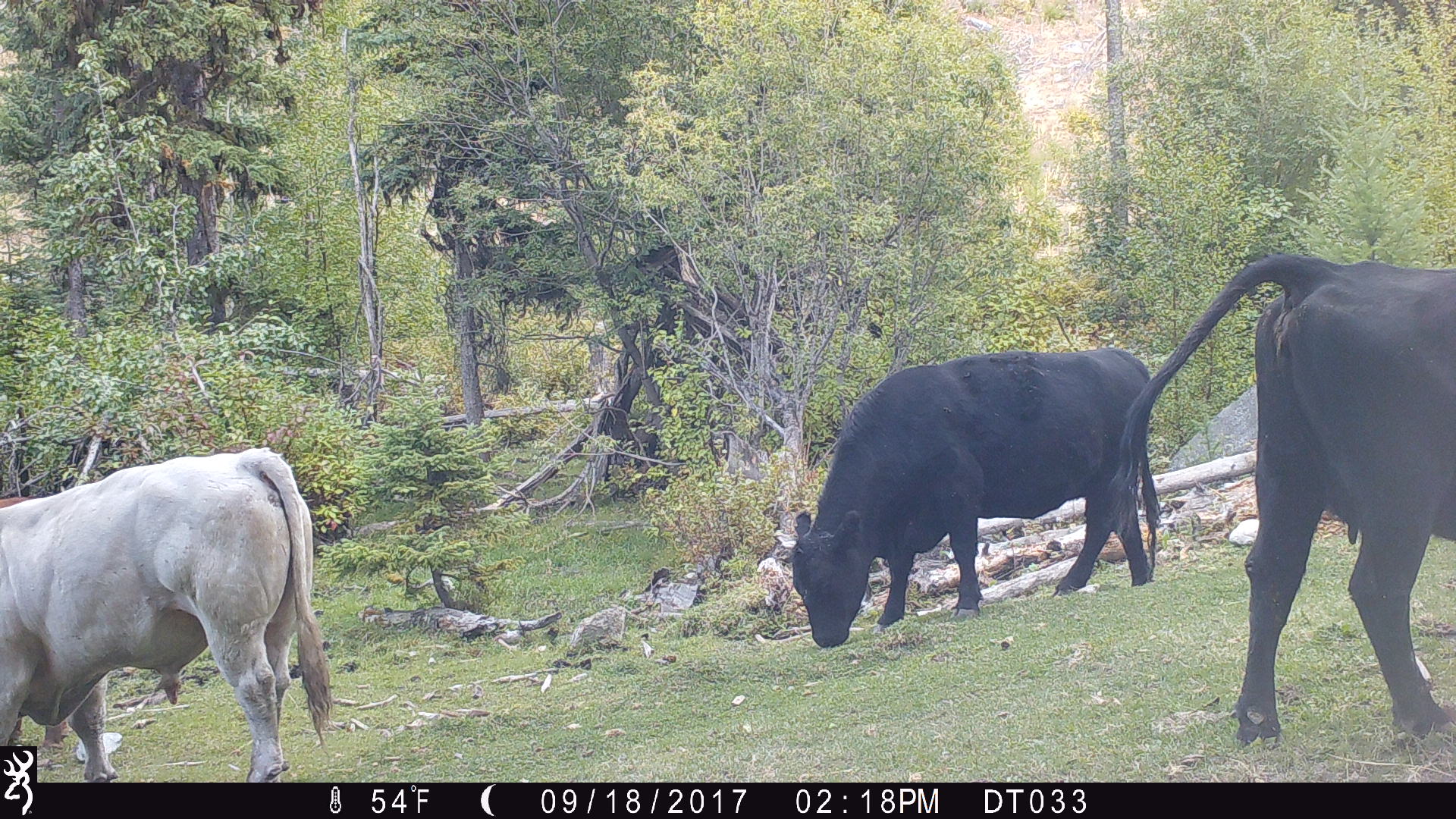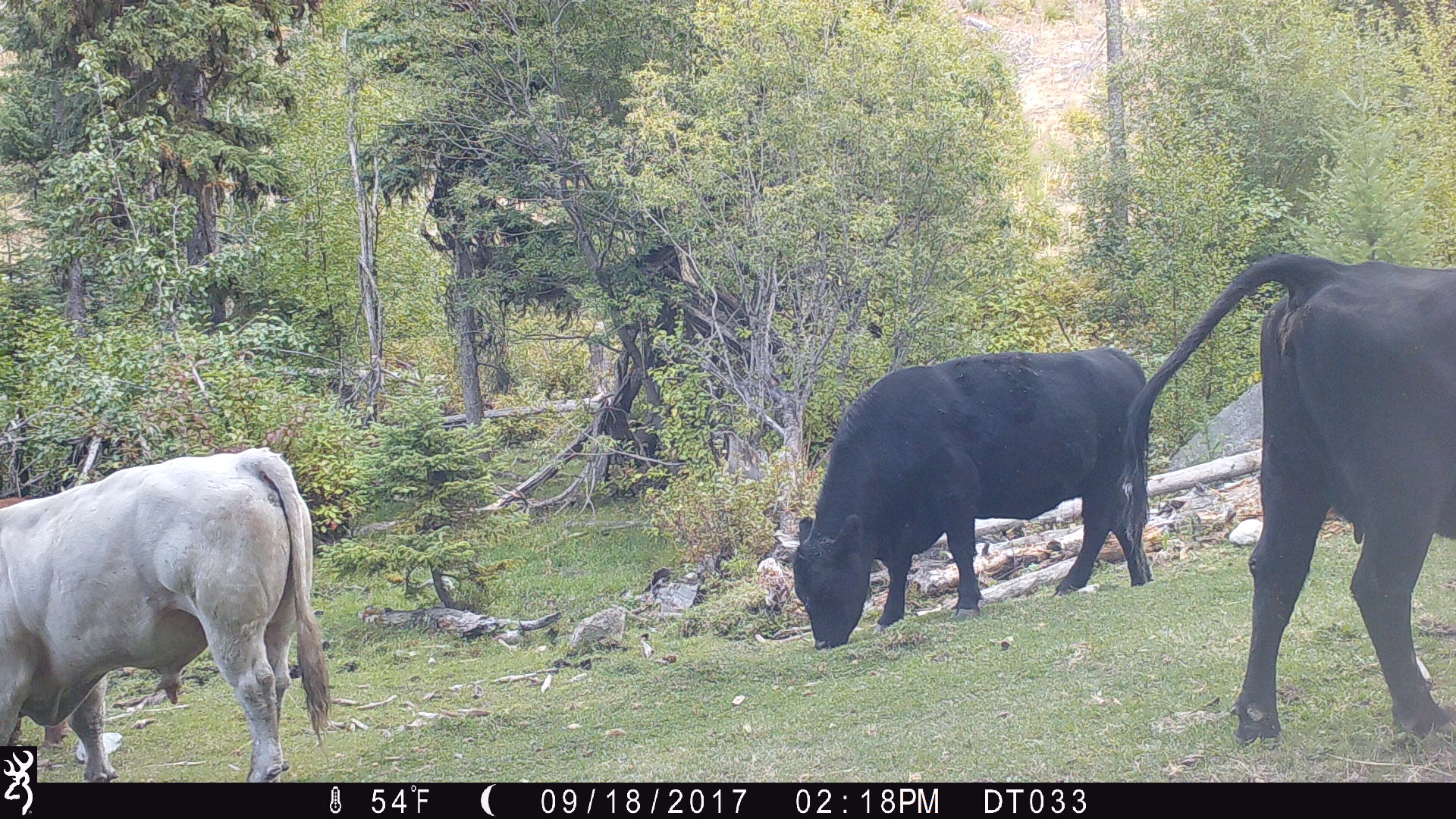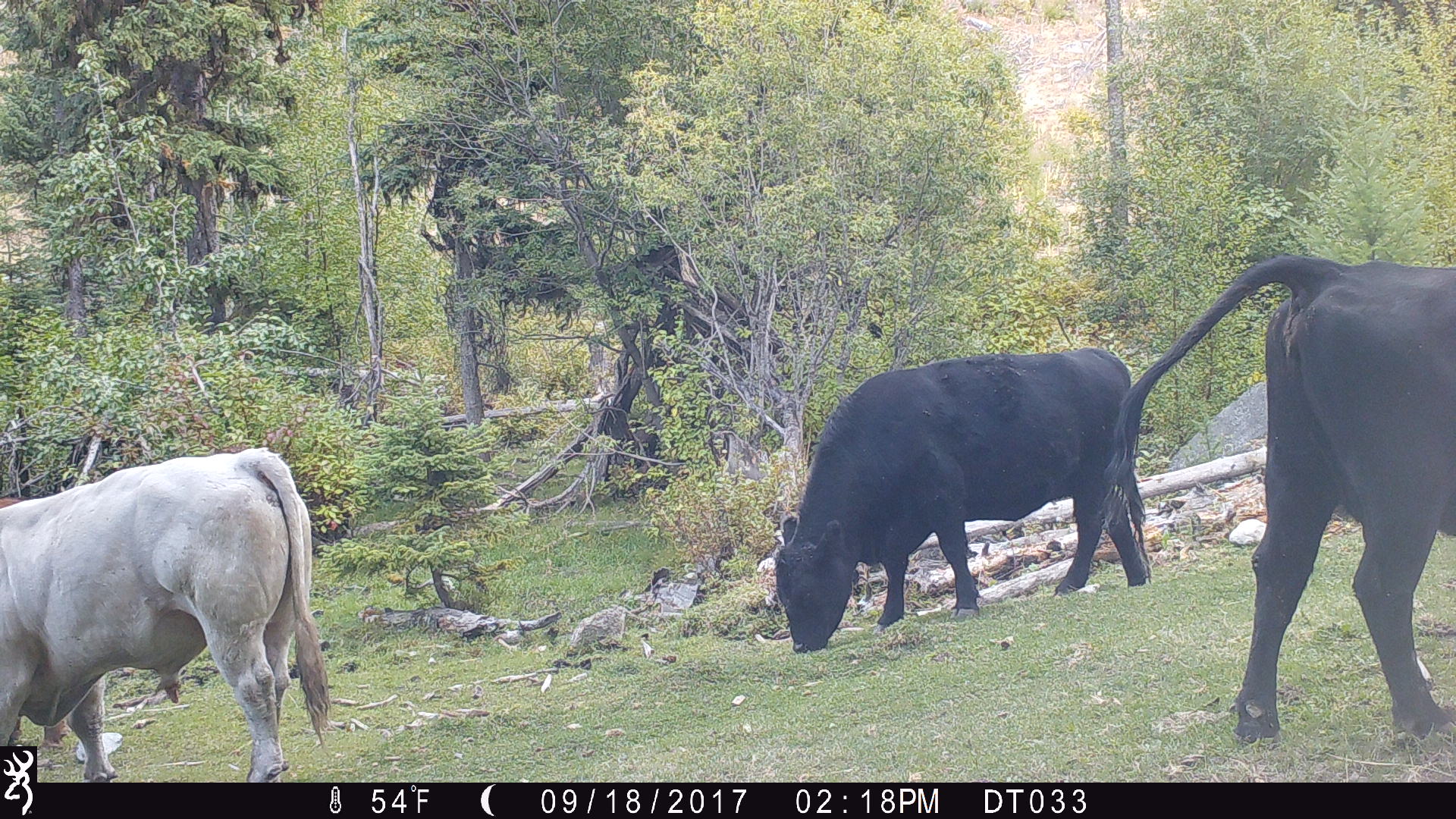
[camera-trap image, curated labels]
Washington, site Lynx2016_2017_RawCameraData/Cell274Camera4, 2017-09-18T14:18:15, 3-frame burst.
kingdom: Animalia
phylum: Chordata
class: Mammalia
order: Artiodactyla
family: Bovidae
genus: Bos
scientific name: Bos taurus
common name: domestic cattle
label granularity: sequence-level